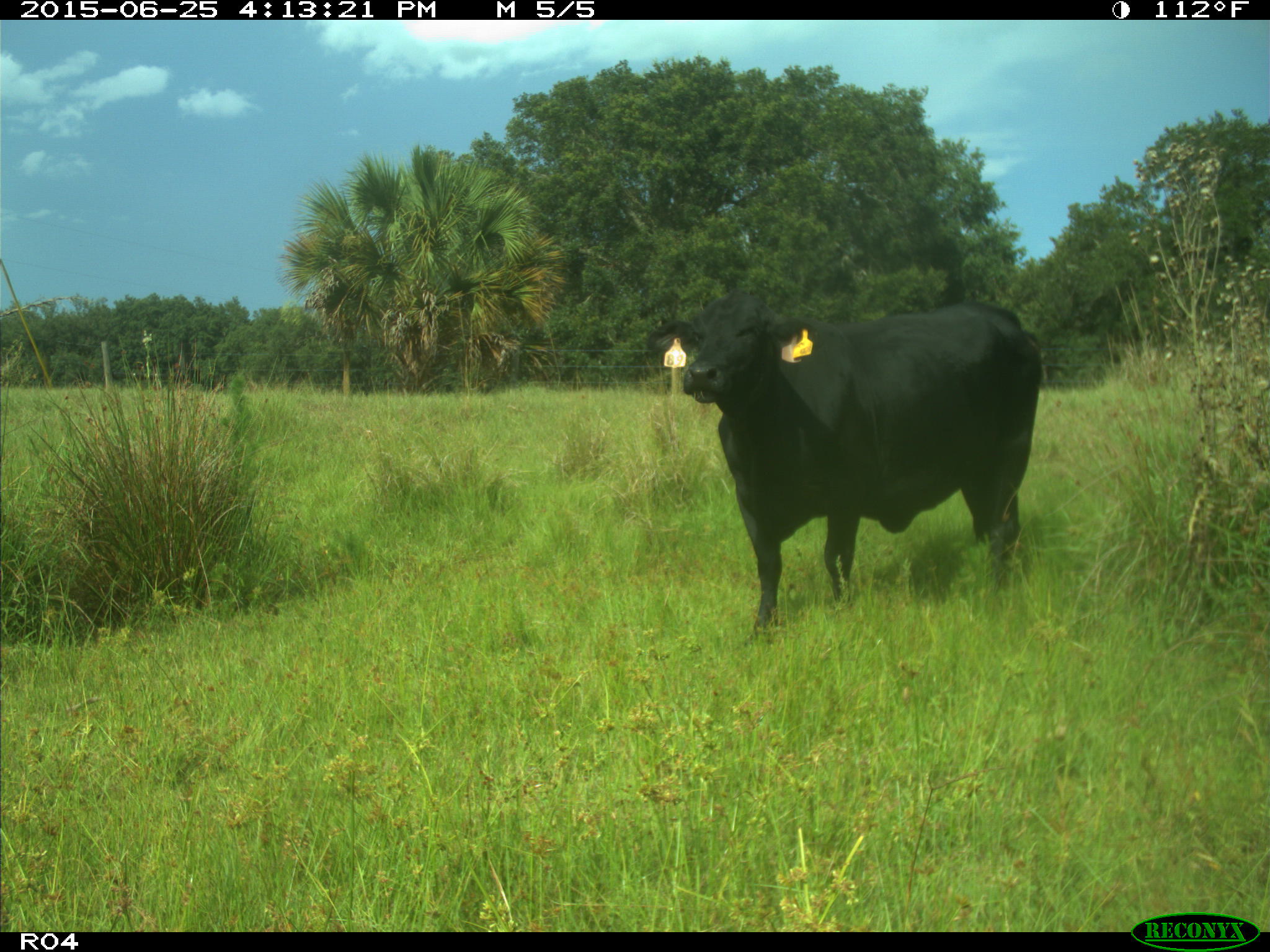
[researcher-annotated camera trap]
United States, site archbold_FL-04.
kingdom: Animalia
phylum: Chordata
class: Mammalia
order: Artiodactyla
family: Bovidae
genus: Bos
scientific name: Bos taurus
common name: domestic cow